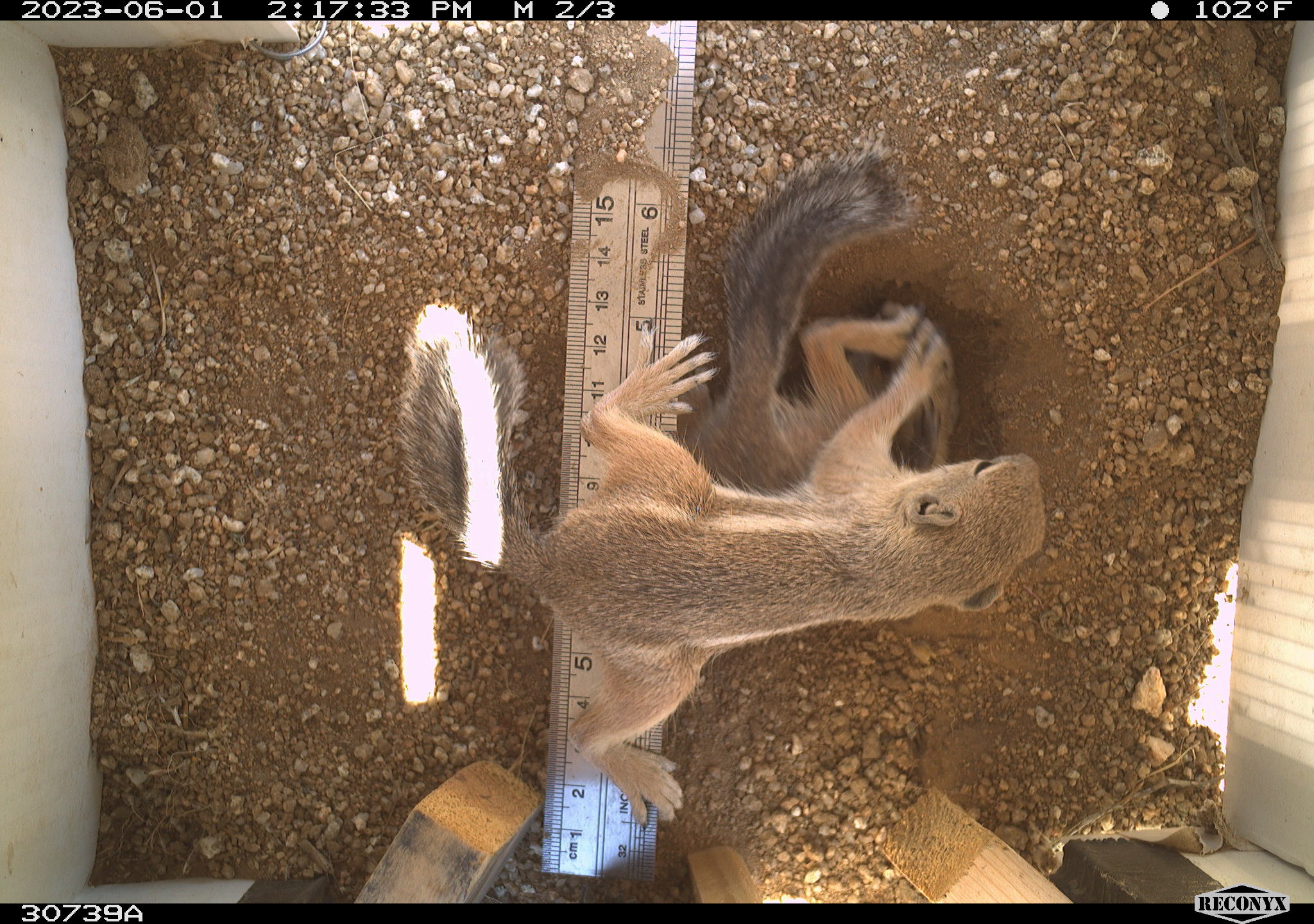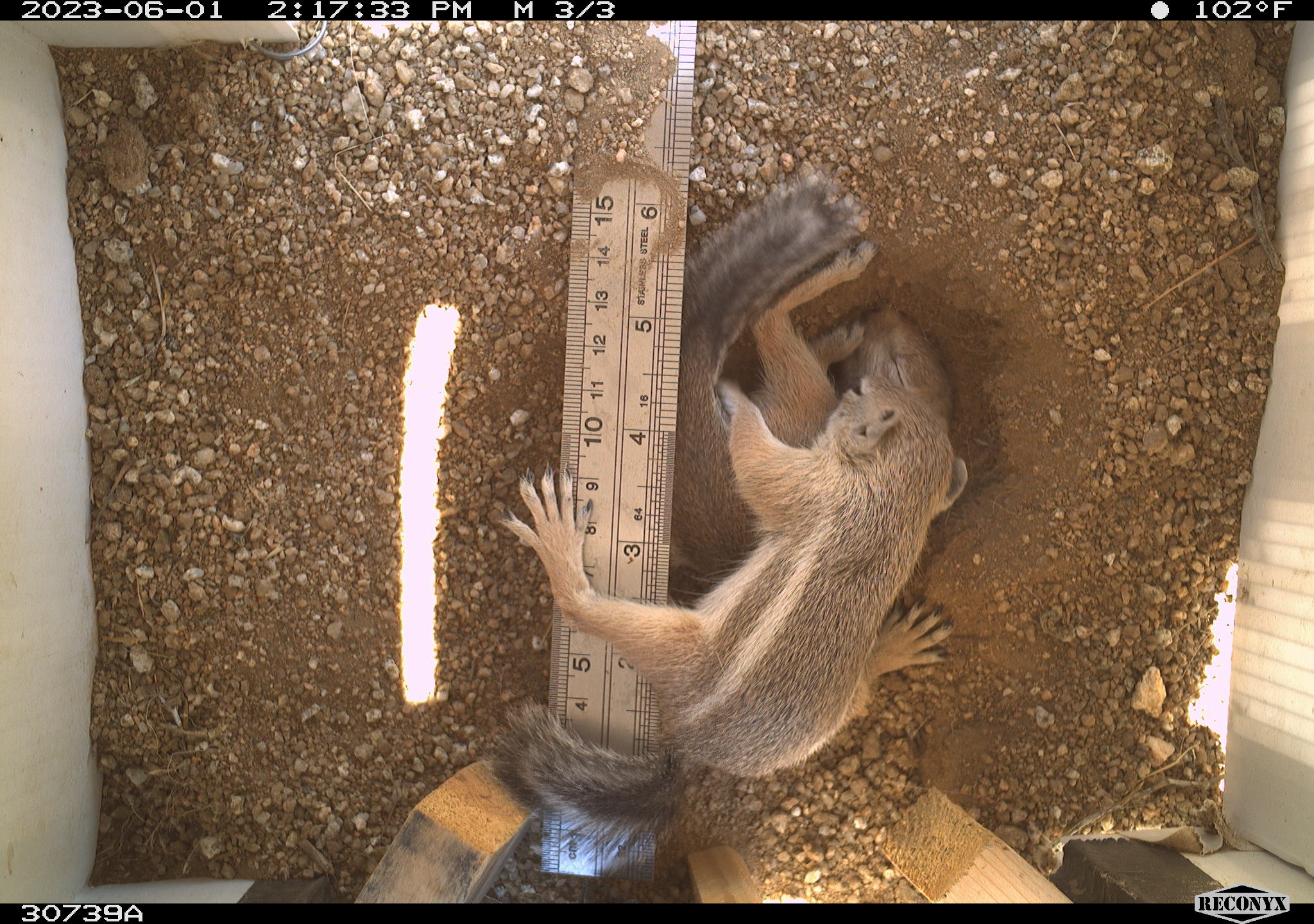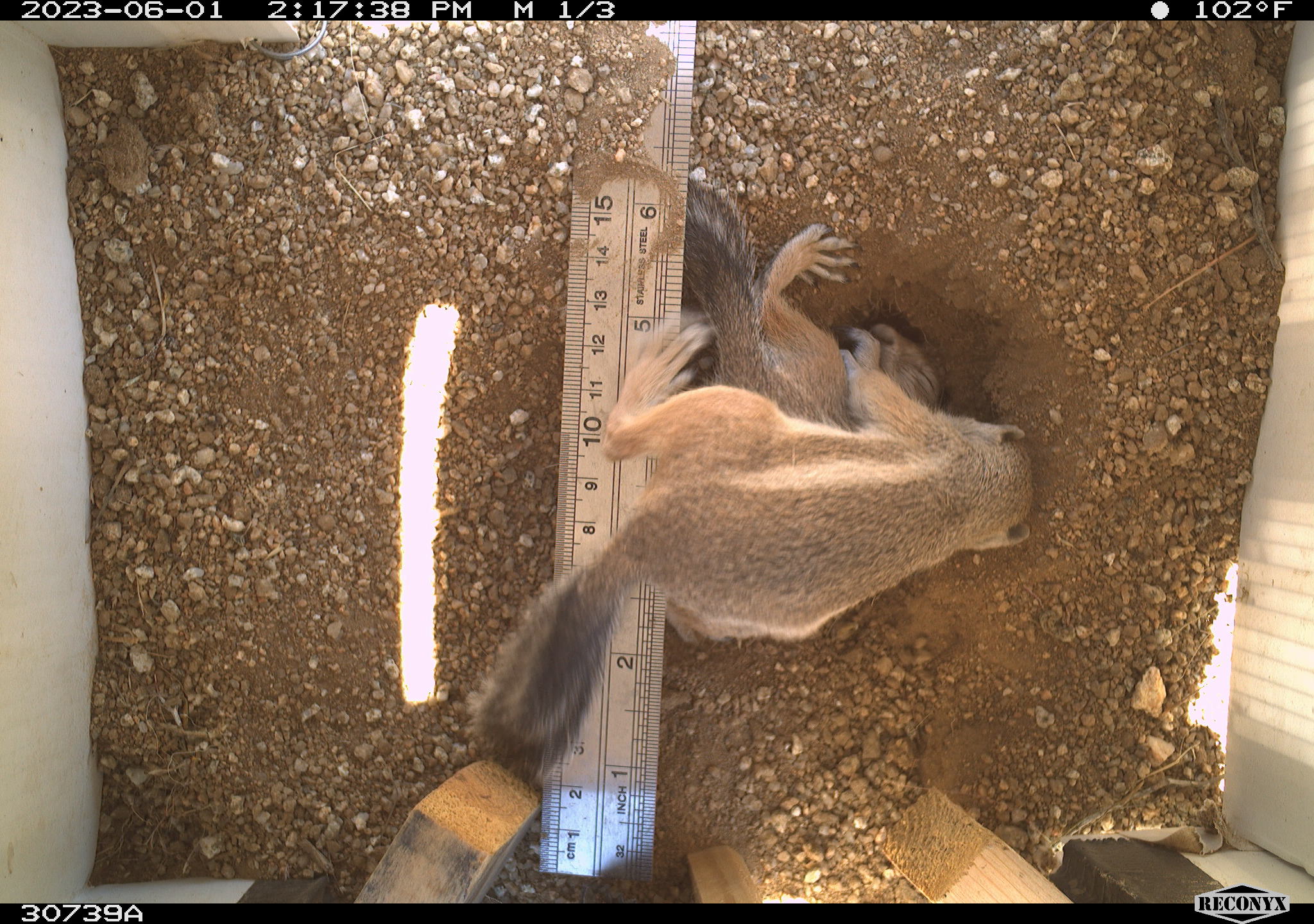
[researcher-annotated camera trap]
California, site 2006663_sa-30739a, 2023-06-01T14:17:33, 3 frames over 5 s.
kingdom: Animalia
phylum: Chordata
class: Mammalia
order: Rodentia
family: Sciuridae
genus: Ammospermophilus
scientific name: Ammospermophilus leucurus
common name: white-tailed antelope squirrel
White-tailed antelope squirrel (Ammospermophilus leucurus).